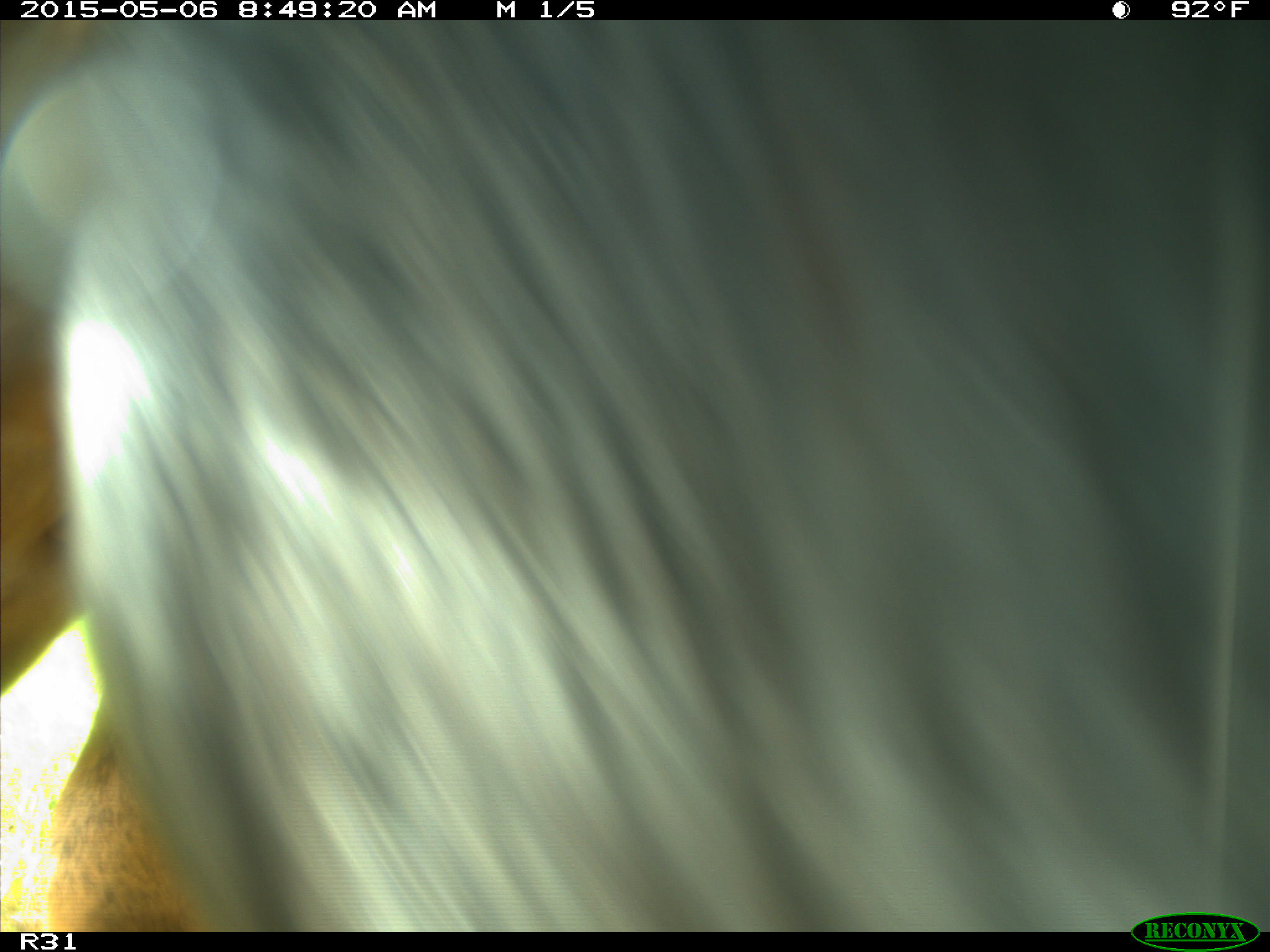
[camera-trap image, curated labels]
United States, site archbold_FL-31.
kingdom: Animalia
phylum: Chordata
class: Mammalia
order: Artiodactyla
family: Bovidae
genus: Bos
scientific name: Bos taurus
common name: domestic cow